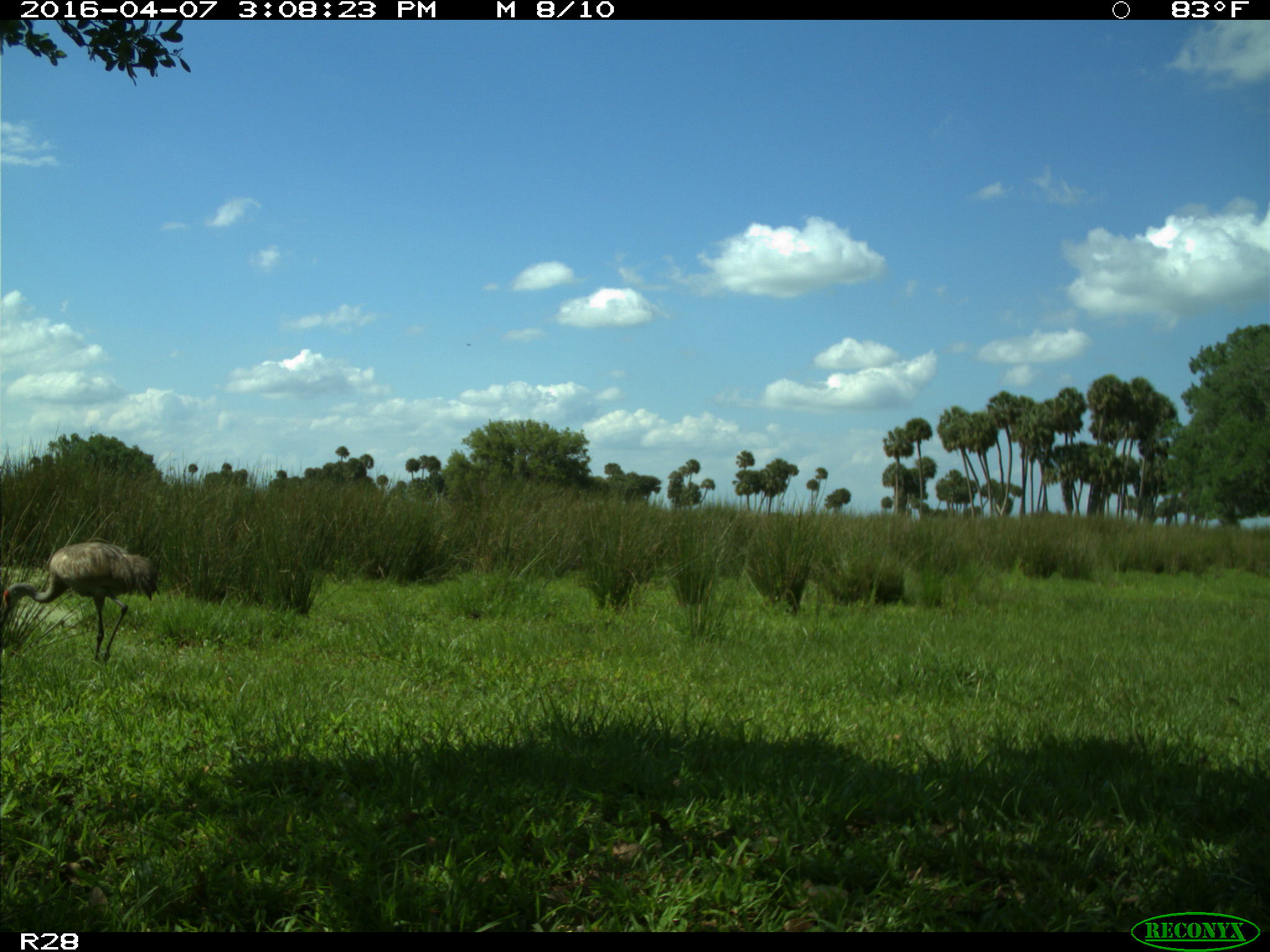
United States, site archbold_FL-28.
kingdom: Animalia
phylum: Chordata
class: Aves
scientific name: Aves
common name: birds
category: unidentified bird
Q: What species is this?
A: Unidentified bird (birds) (Aves).